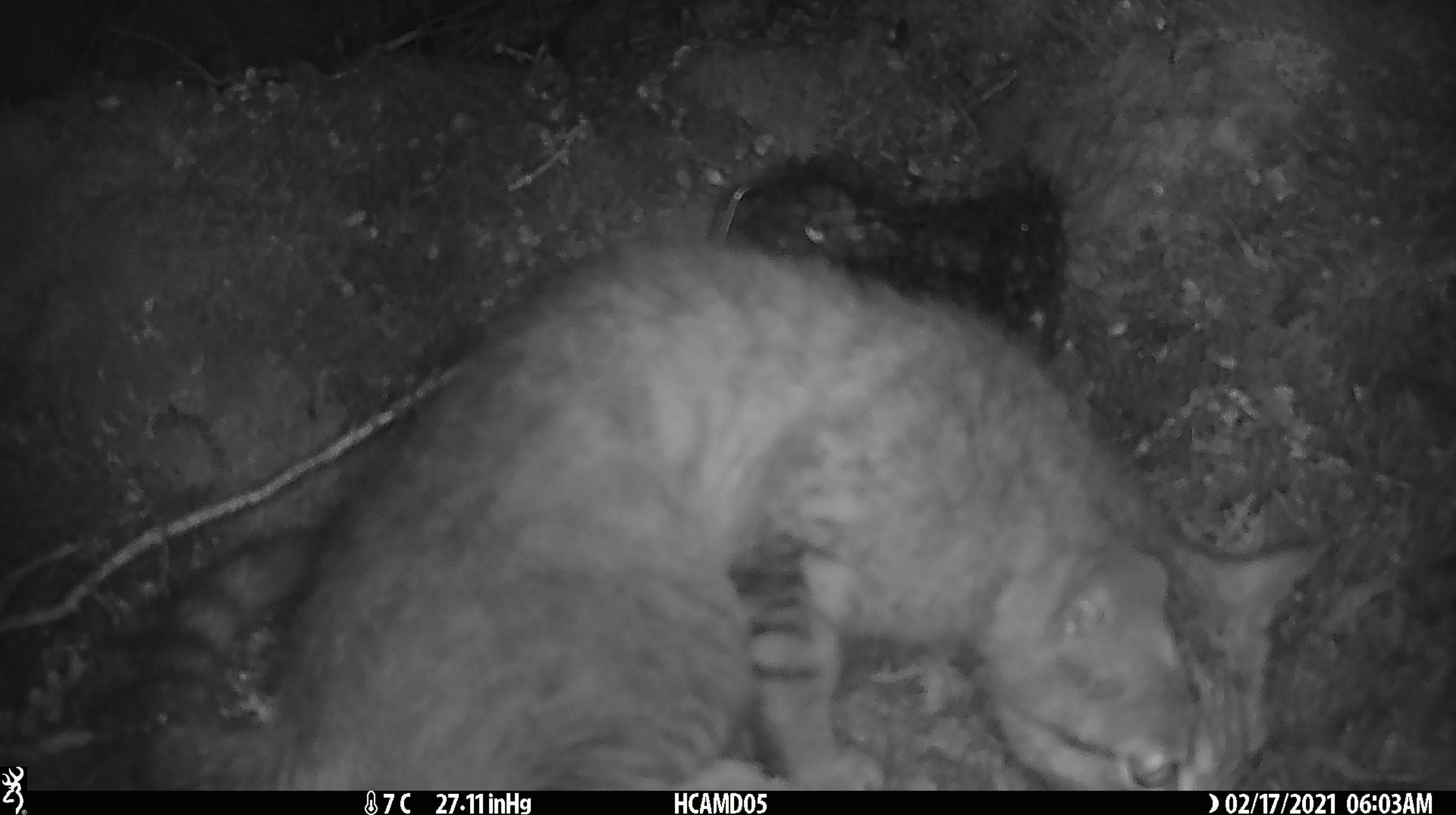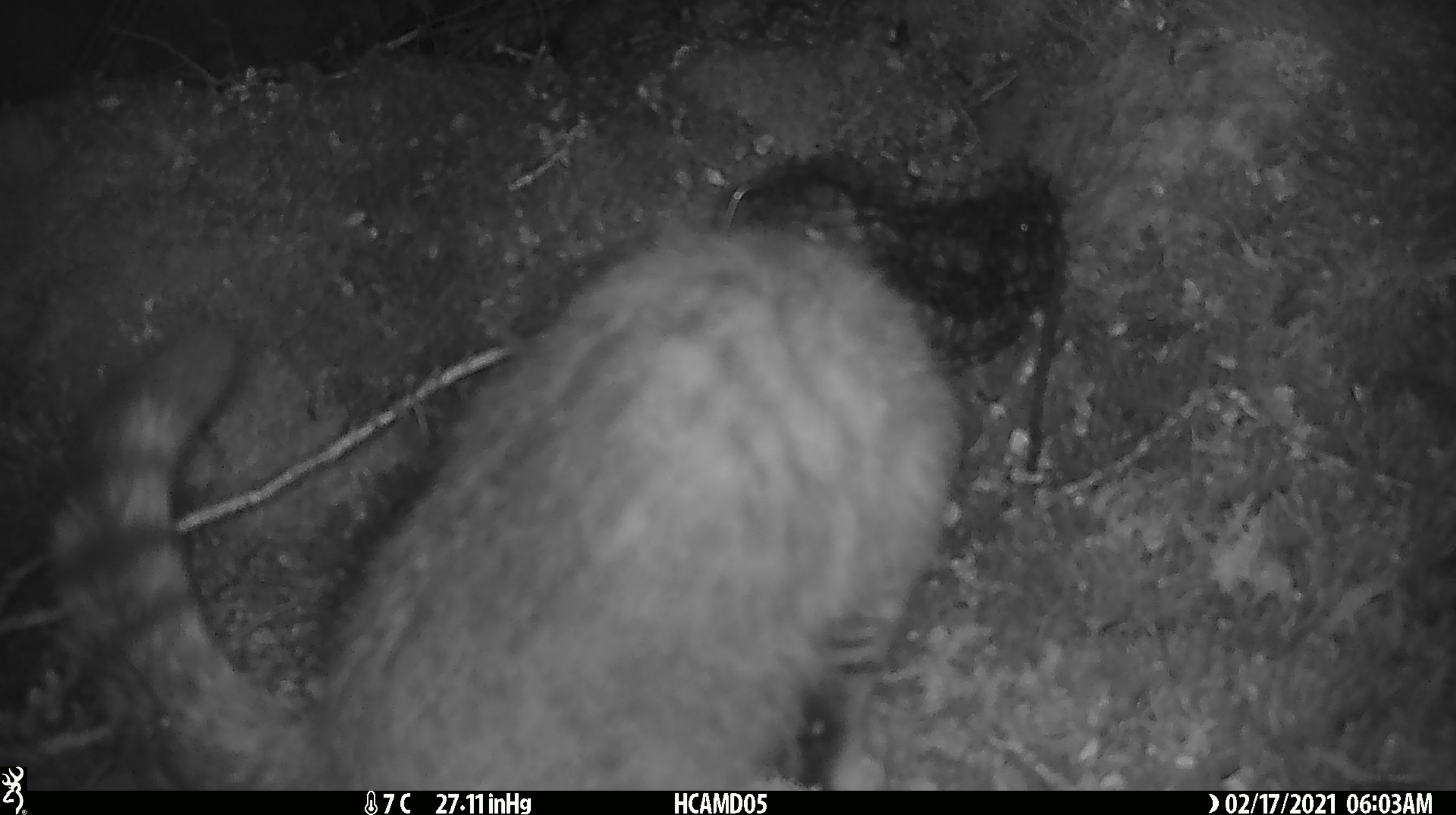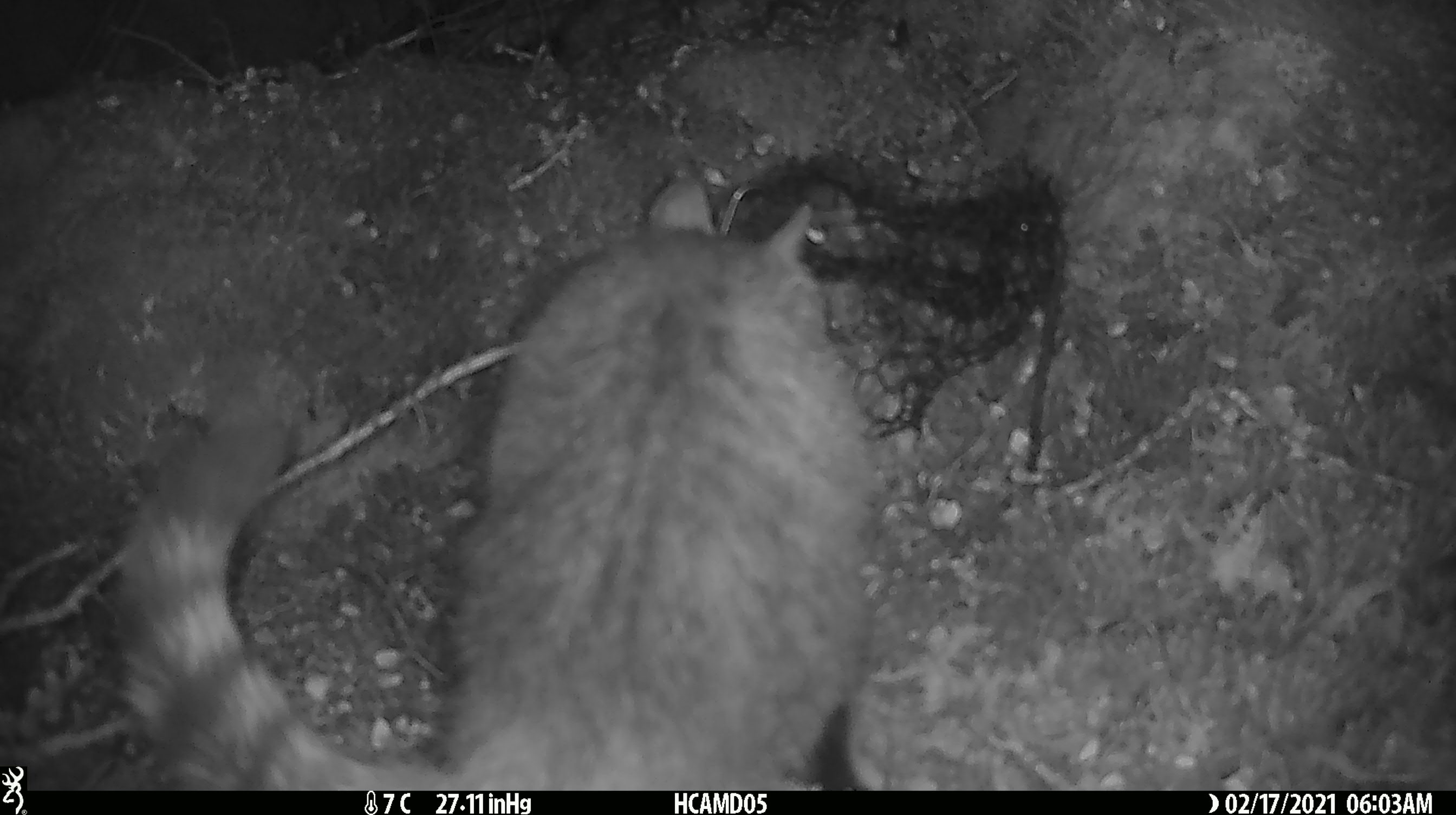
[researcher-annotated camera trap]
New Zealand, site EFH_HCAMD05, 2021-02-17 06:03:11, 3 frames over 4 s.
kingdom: Animalia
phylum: Chordata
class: Mammalia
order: Carnivora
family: Felidae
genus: Felis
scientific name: Felis catus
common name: domestic cat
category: cat